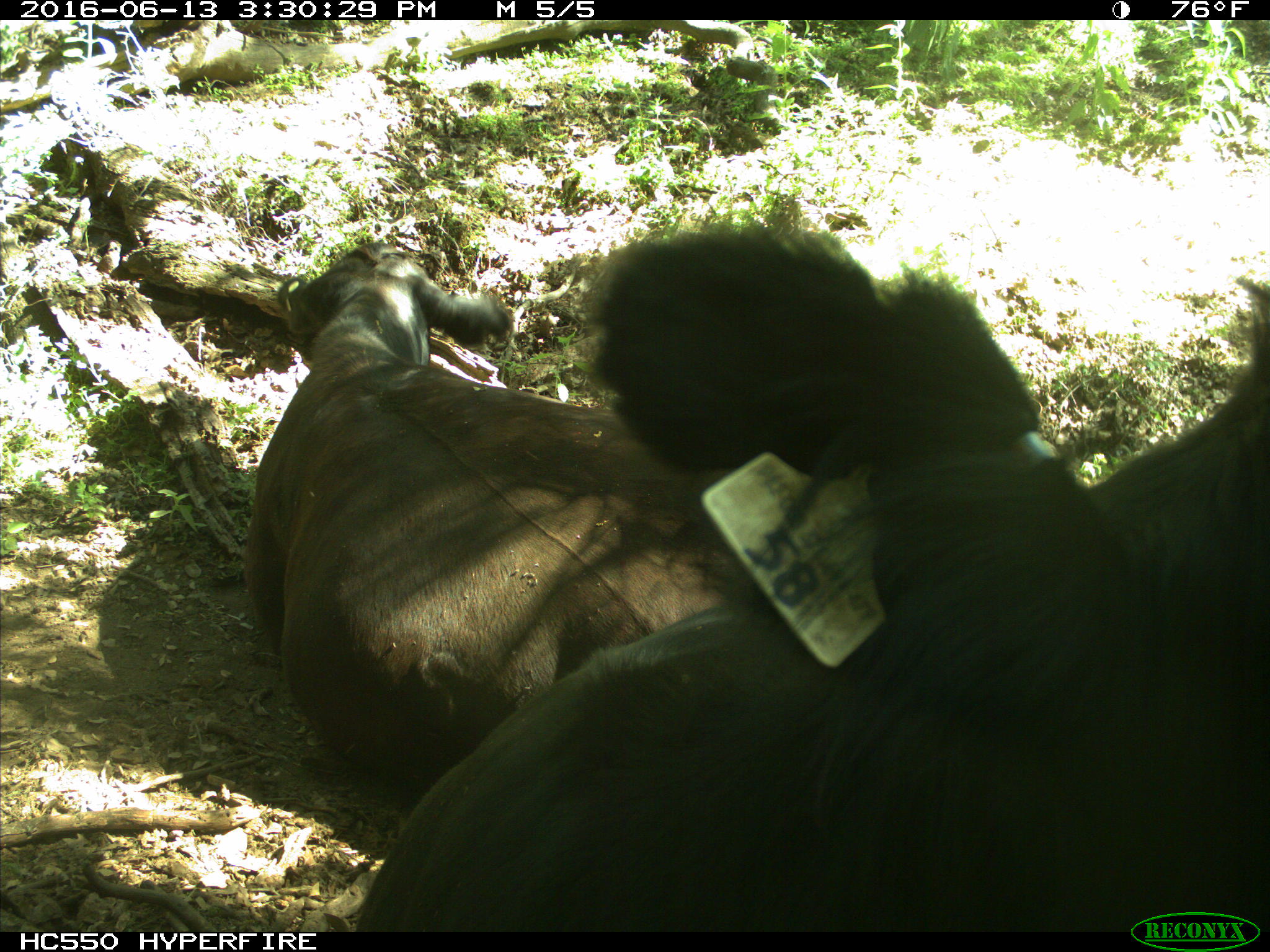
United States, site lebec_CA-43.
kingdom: Animalia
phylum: Chordata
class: Mammalia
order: Artiodactyla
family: Bovidae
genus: Bos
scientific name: Bos taurus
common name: domestic cow